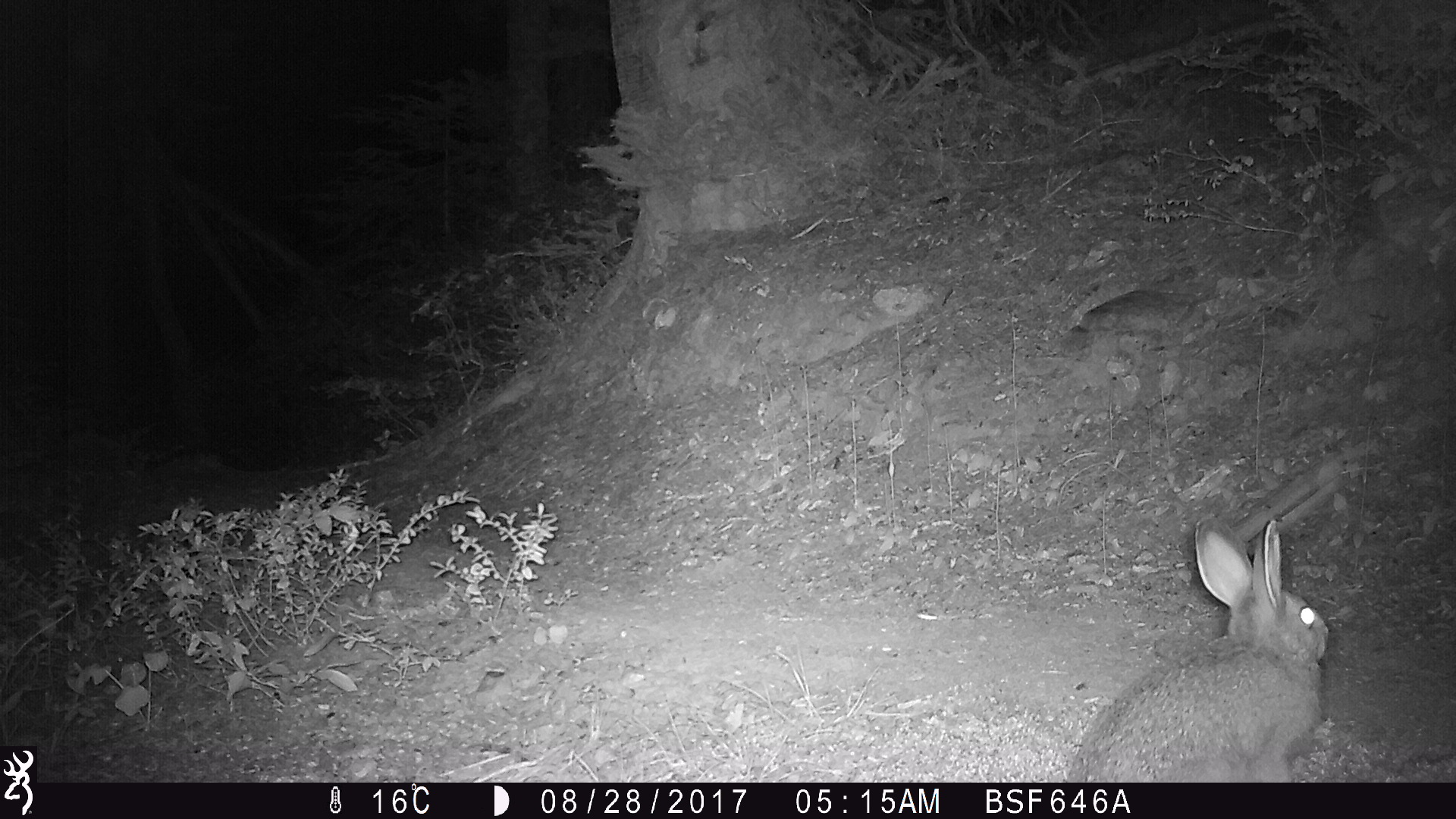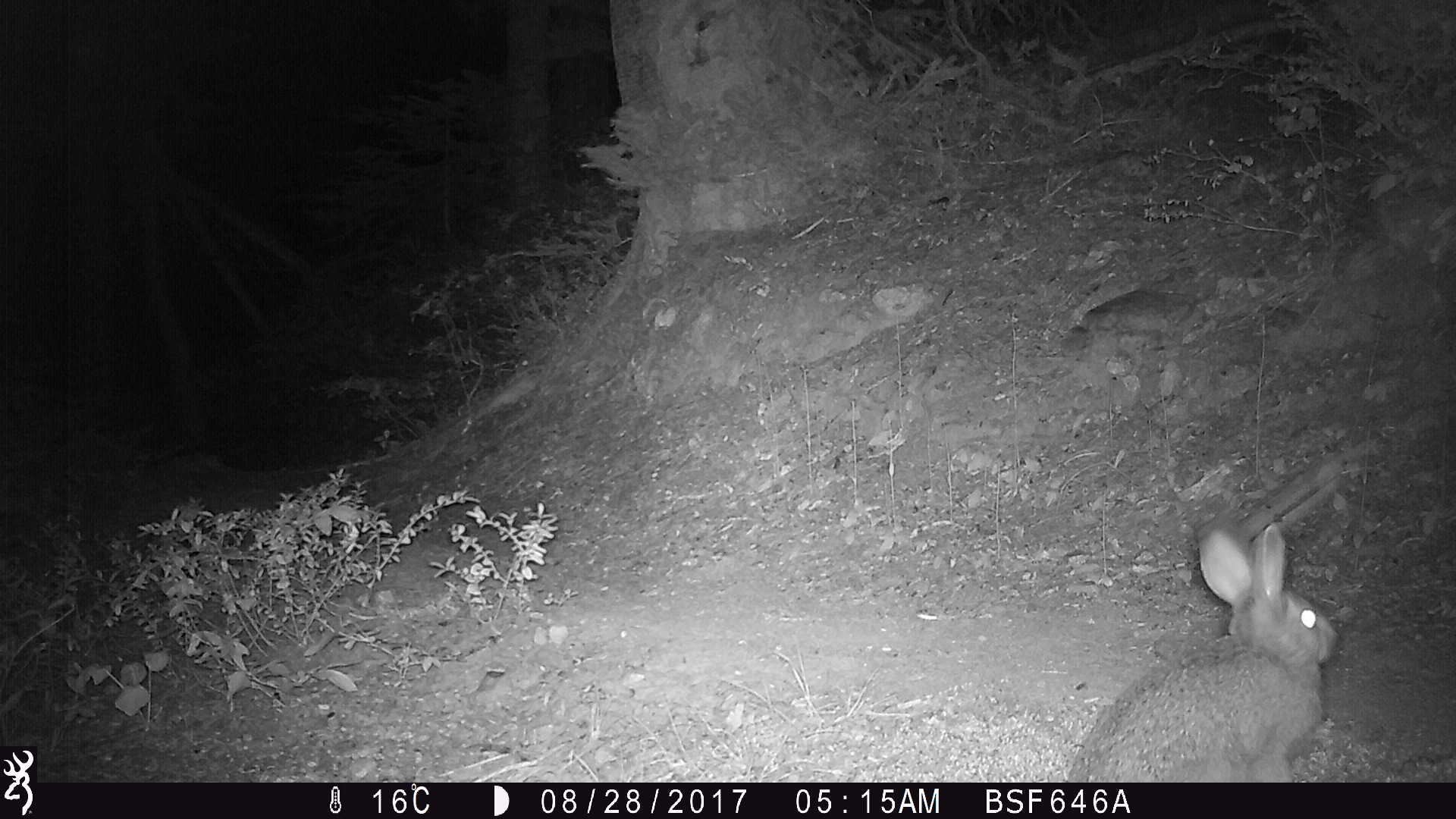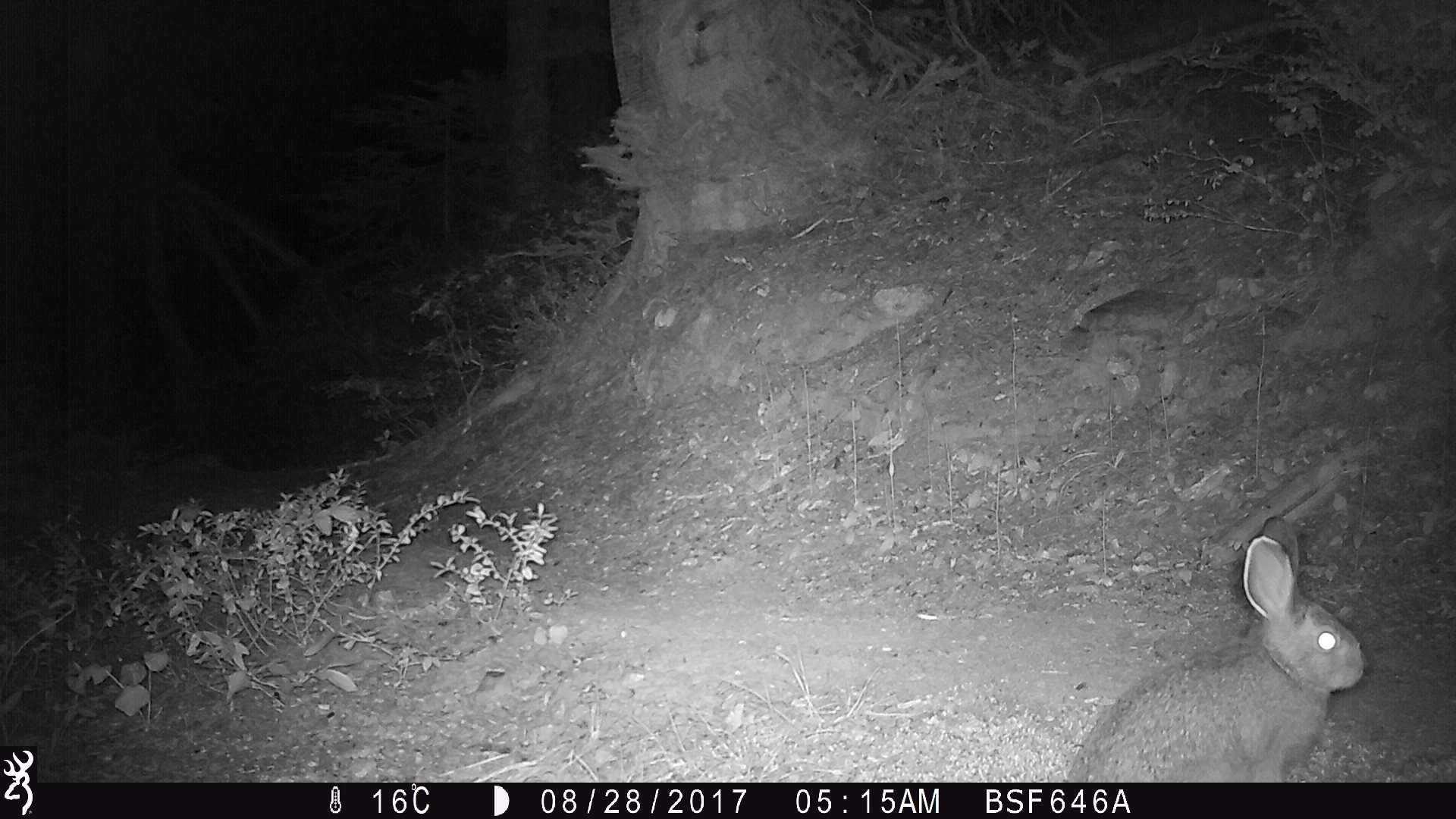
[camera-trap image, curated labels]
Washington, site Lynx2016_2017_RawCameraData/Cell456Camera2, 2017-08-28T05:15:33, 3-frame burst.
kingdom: Animalia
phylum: Chordata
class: Mammalia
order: Lagomorpha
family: Leporidae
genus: Lepus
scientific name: Lepus americanus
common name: snowshoe hare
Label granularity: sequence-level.